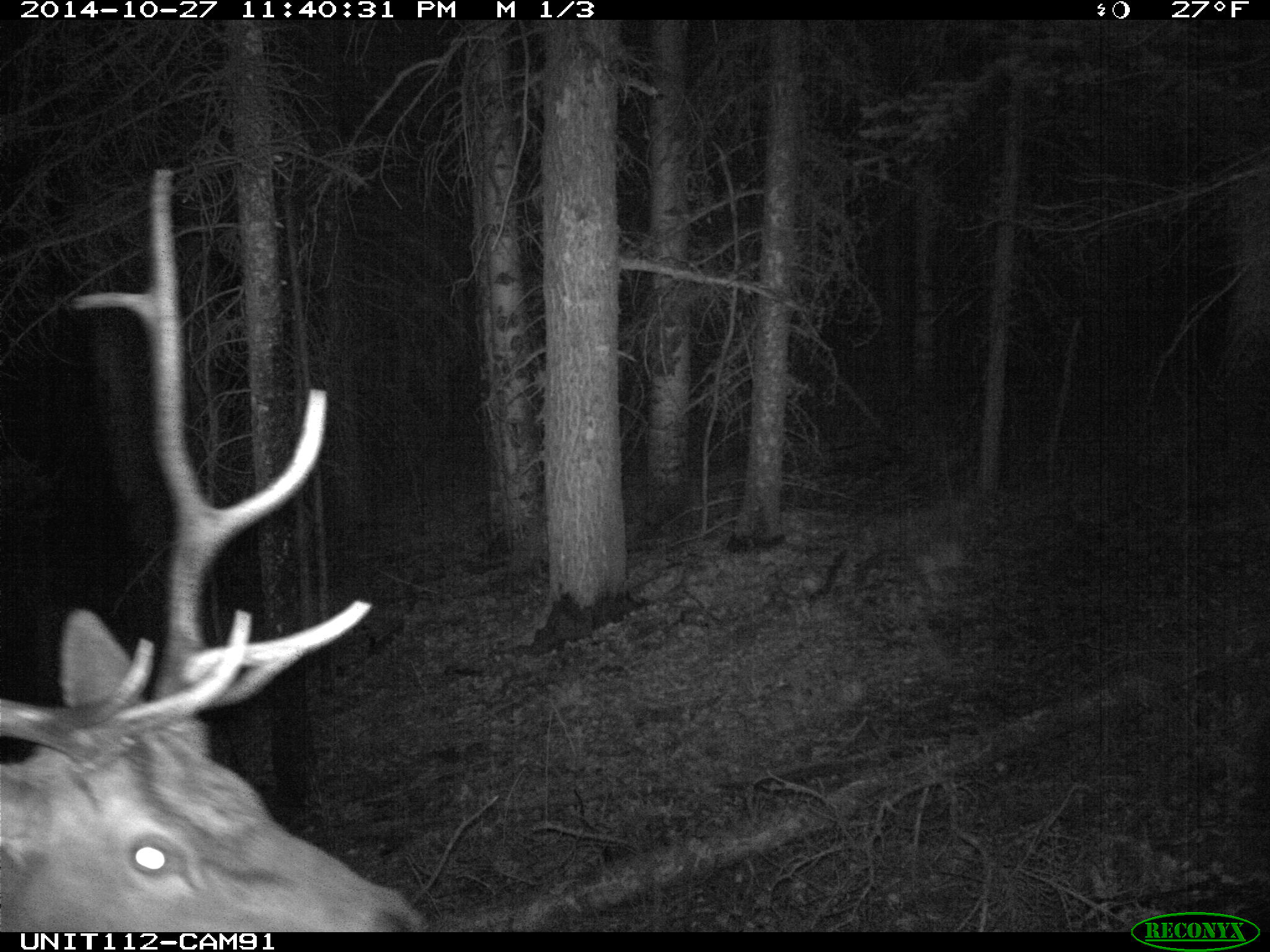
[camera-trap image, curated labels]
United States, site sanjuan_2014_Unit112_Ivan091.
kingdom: Animalia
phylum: Chordata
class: Mammalia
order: Artiodactyla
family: Cervidae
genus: Cervus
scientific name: Cervus elaphus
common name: red deer